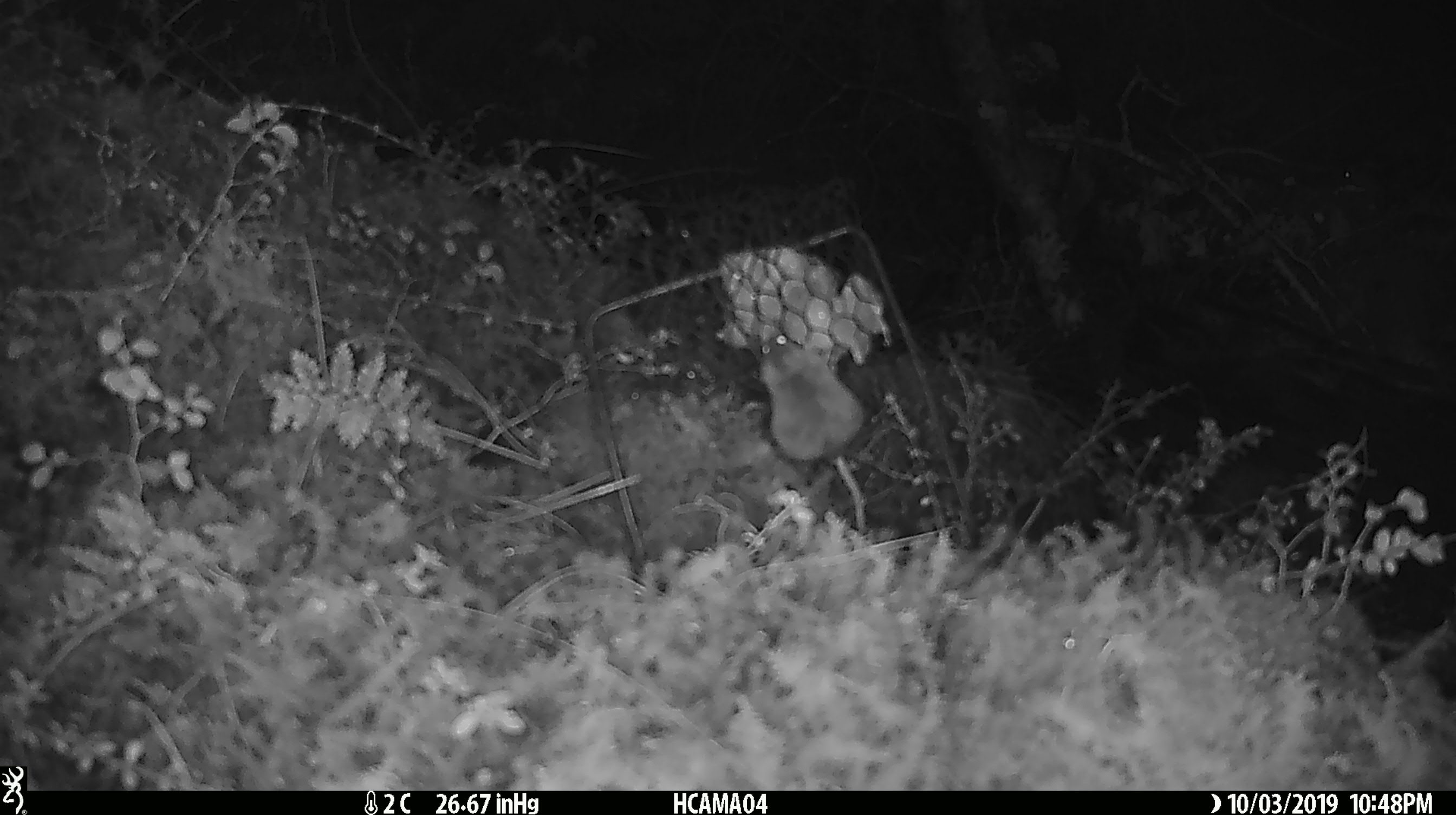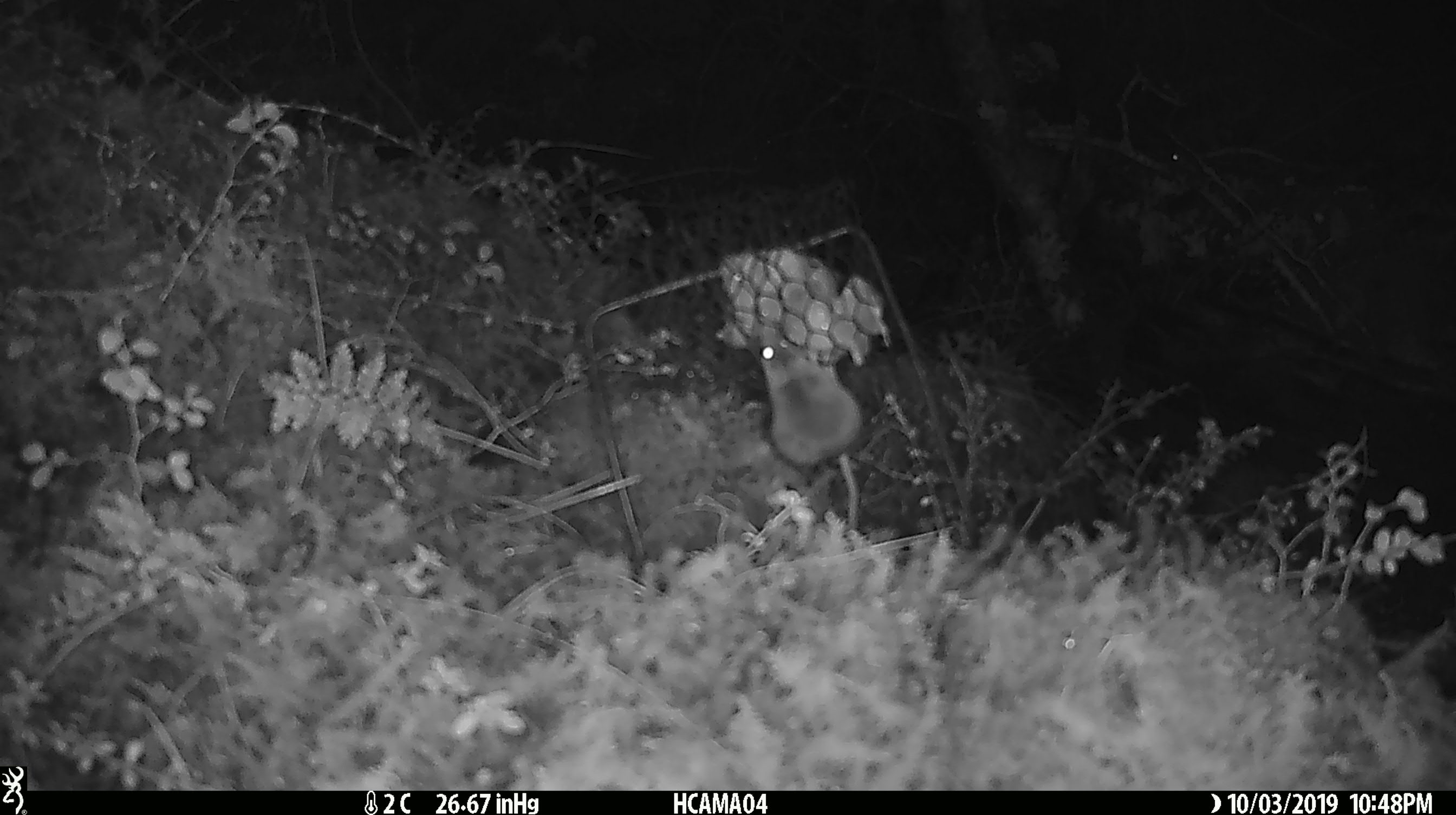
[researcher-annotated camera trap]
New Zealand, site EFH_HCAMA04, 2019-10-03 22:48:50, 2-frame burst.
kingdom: Animalia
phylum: Chordata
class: Mammalia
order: Rodentia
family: Muridae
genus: Mus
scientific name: Mus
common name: mouse